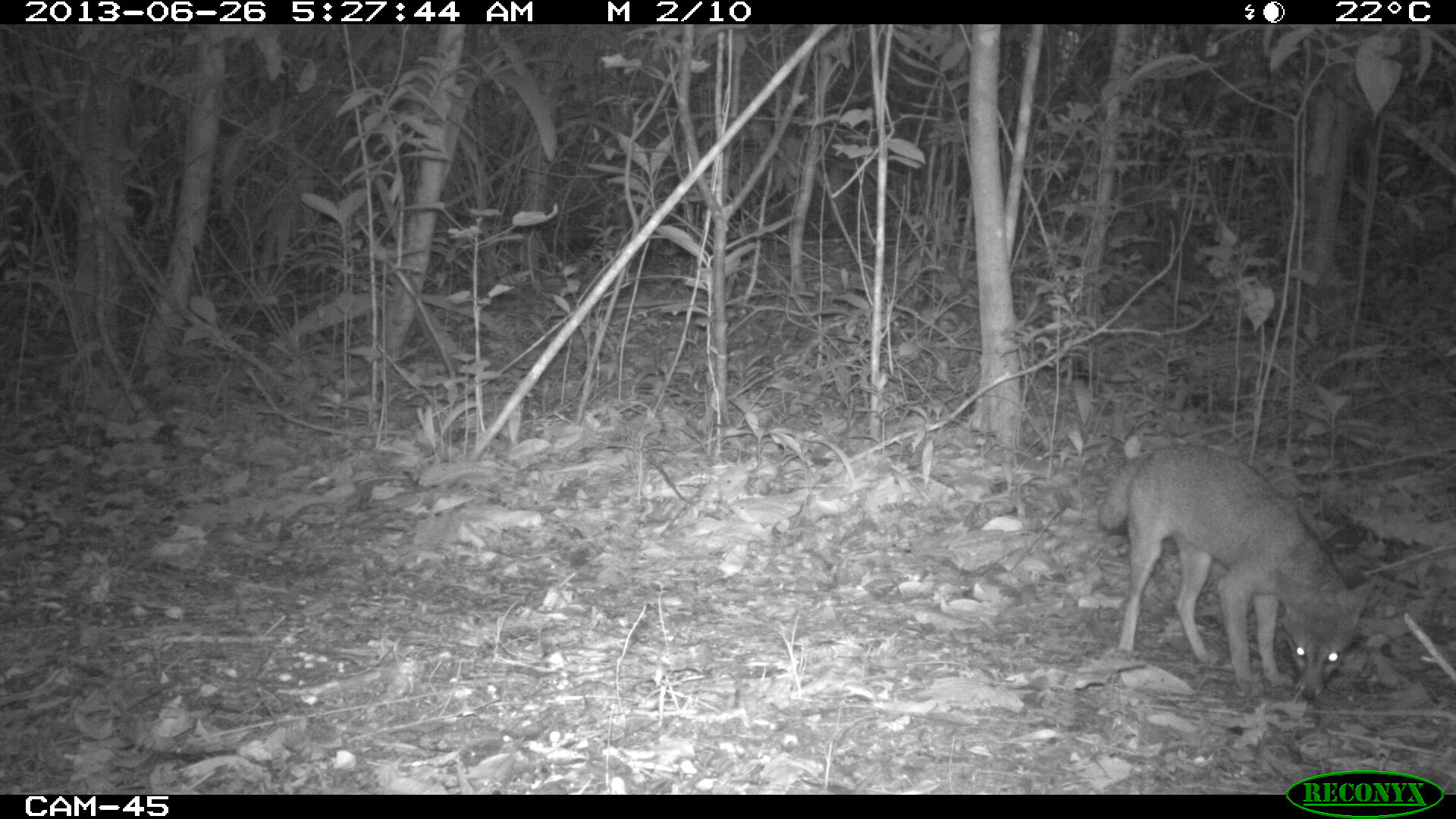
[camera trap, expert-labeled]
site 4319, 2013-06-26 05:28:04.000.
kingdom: Animalia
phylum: Chordata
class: Mammalia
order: Carnivora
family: Canidae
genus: Urocyon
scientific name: Urocyon cinereoargenteus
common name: gray fox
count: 1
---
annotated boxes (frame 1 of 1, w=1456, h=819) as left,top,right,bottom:
urocyon cinereoargenteus: 1097,442,1377,701